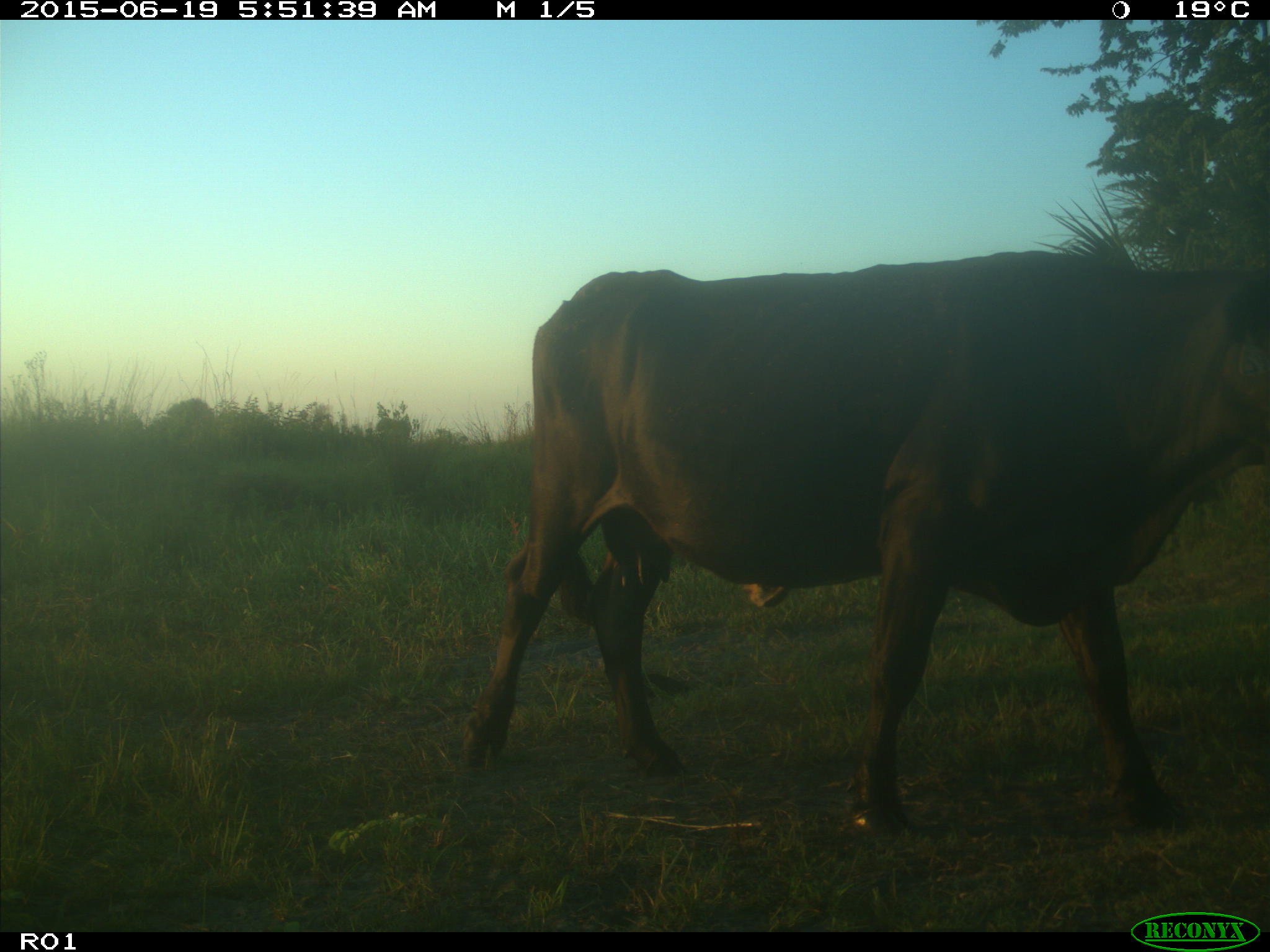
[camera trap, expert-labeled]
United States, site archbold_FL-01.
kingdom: Animalia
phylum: Chordata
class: Mammalia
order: Artiodactyla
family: Bovidae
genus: Bos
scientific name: Bos taurus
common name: domestic cow